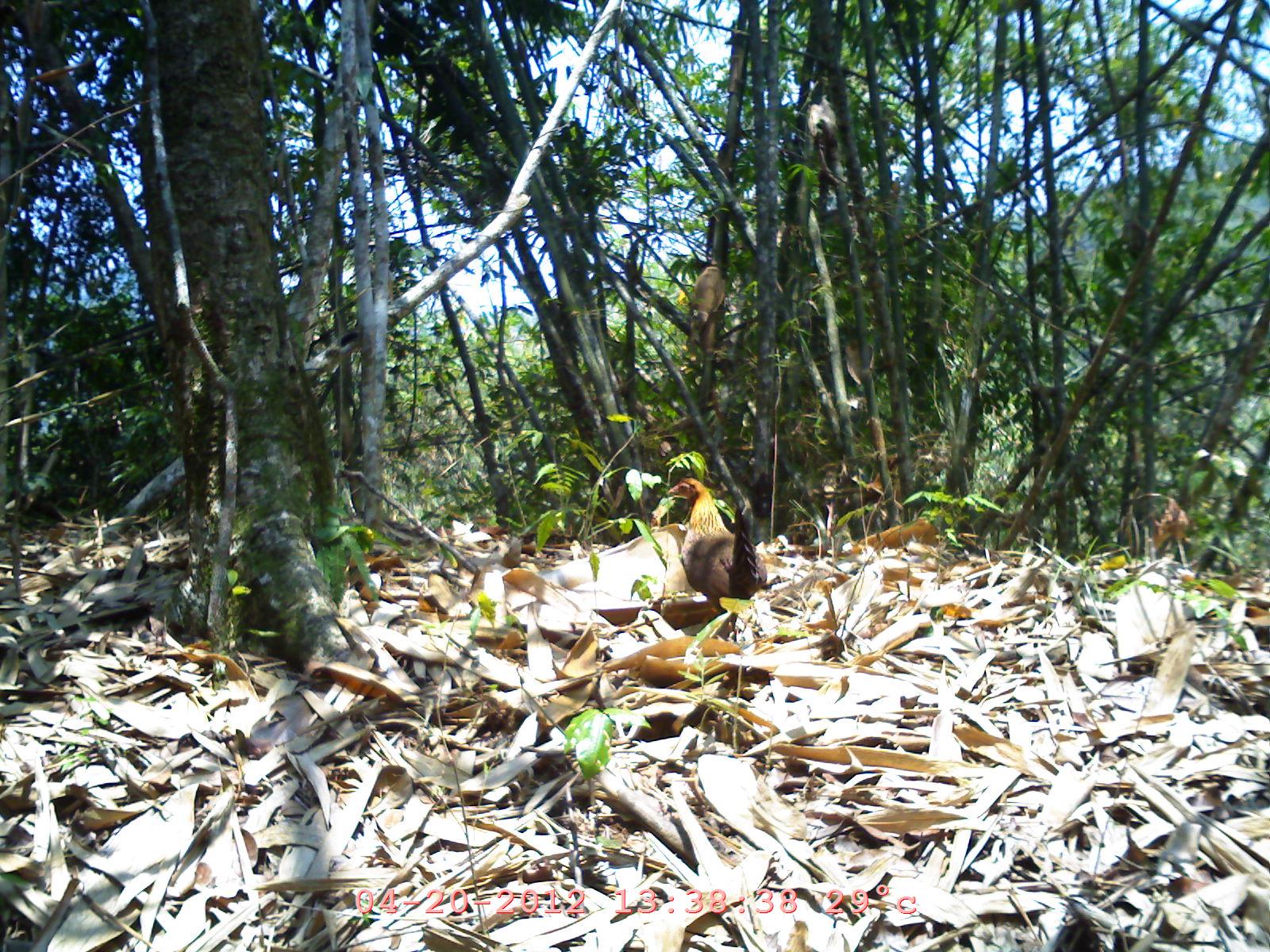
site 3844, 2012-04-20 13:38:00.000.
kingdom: Animalia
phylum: Chordata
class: Aves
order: Galliformes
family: Phasianidae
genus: Gallus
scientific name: Gallus gallus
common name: red junglefowl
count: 1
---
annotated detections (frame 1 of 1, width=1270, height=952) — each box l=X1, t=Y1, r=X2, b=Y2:
gallus gallus: l=667, t=477, r=767, b=642